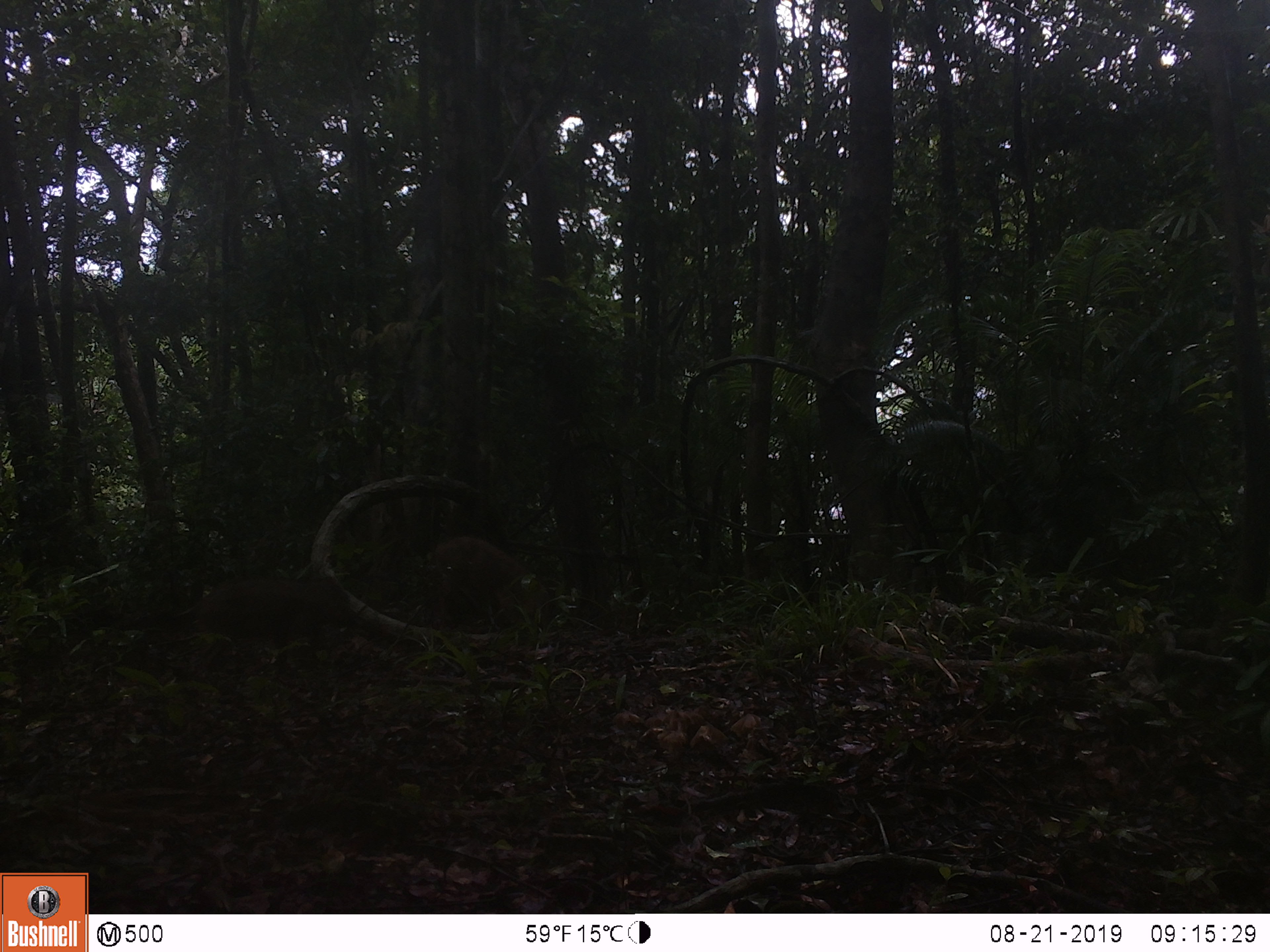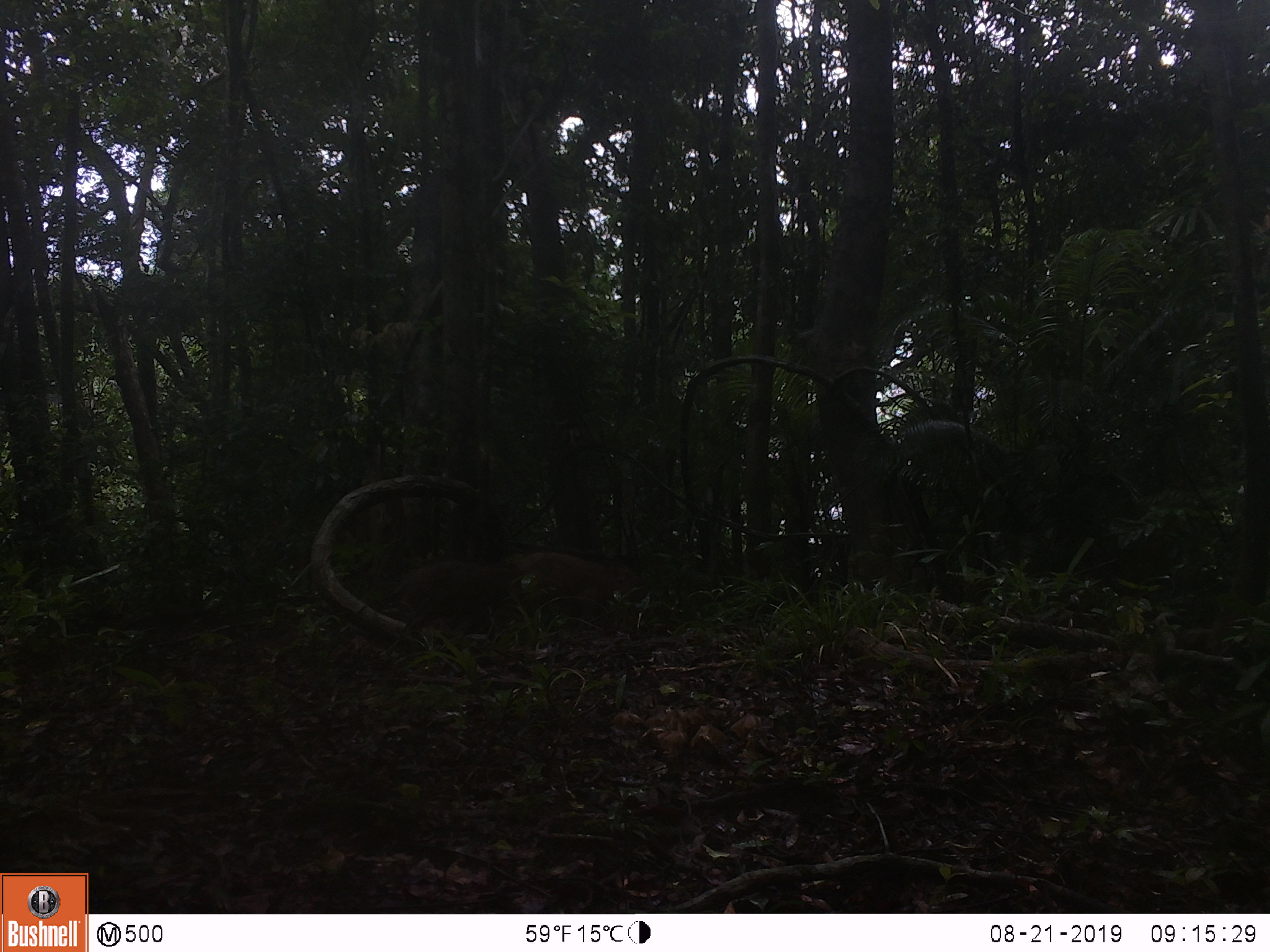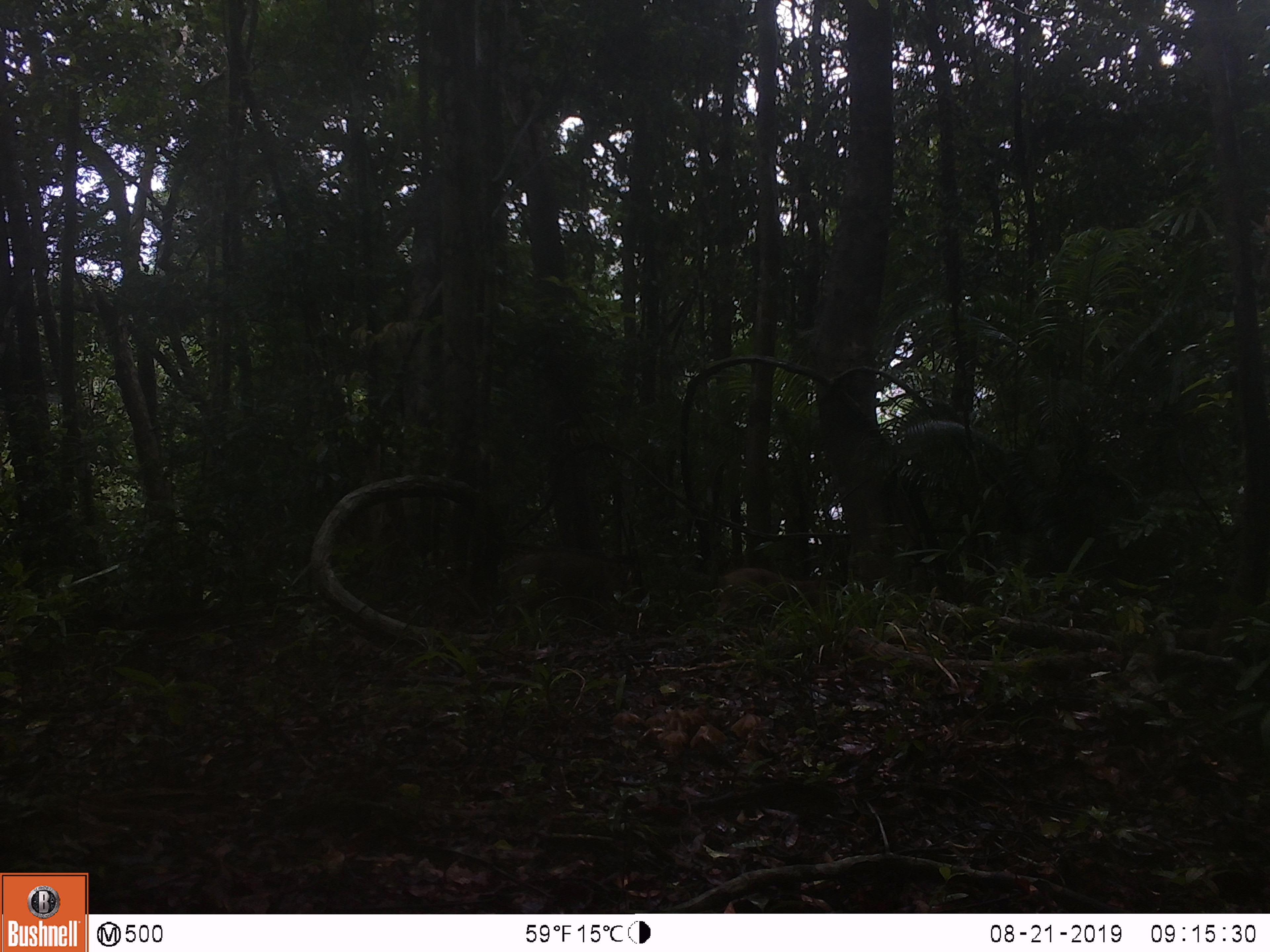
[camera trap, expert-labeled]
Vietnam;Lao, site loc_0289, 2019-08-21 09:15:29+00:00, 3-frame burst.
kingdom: Animalia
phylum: Chordata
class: Mammalia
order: Artiodactyla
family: Suidae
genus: Sus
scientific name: Sus scrofa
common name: eurasian wild pig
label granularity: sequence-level